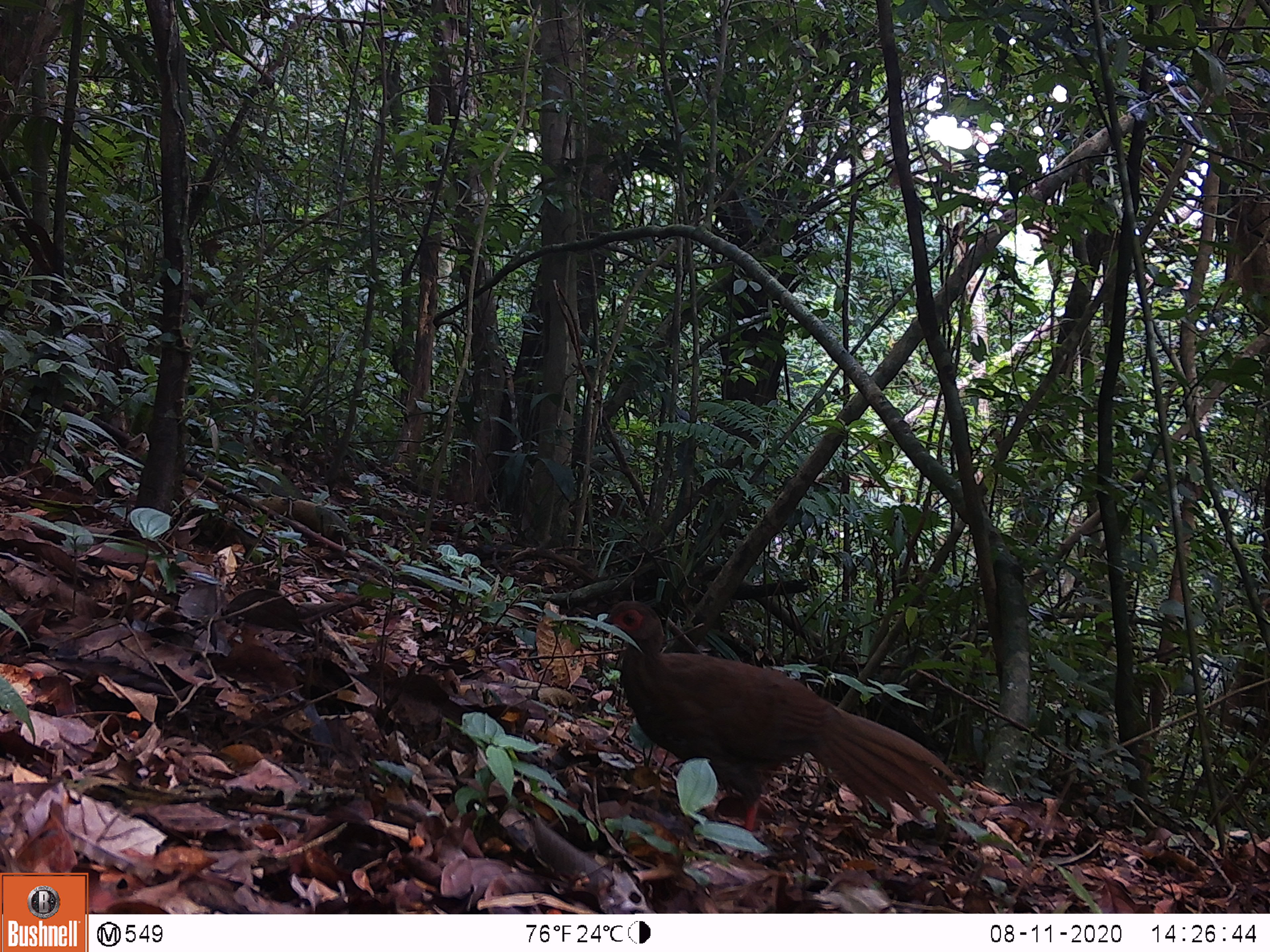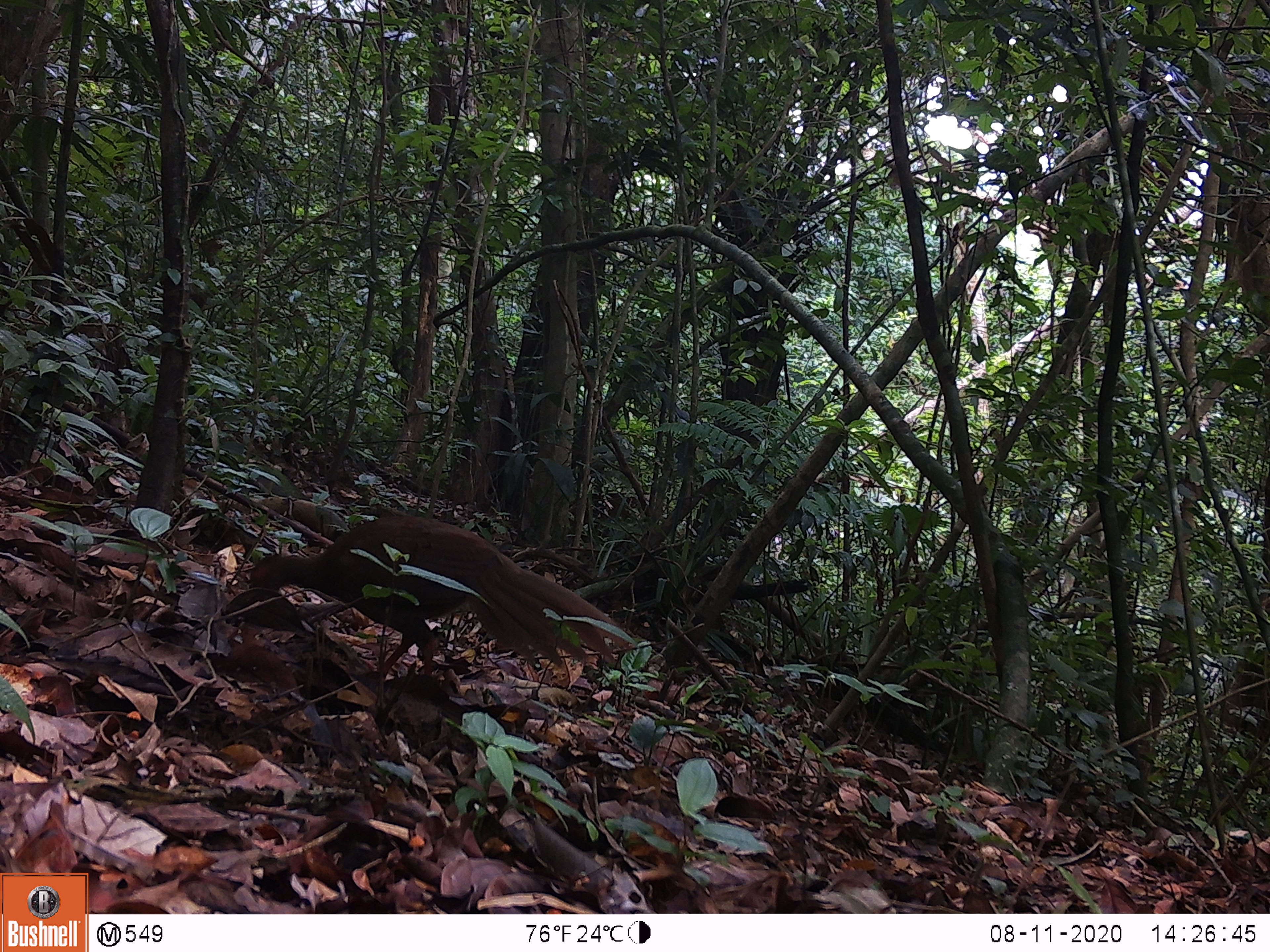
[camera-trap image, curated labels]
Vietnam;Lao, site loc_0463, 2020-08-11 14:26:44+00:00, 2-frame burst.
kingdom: Animalia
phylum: Chordata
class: Aves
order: Galliformes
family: Phasianidae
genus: Lophura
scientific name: Lophura nycthemera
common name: silver pheasant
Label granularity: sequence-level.